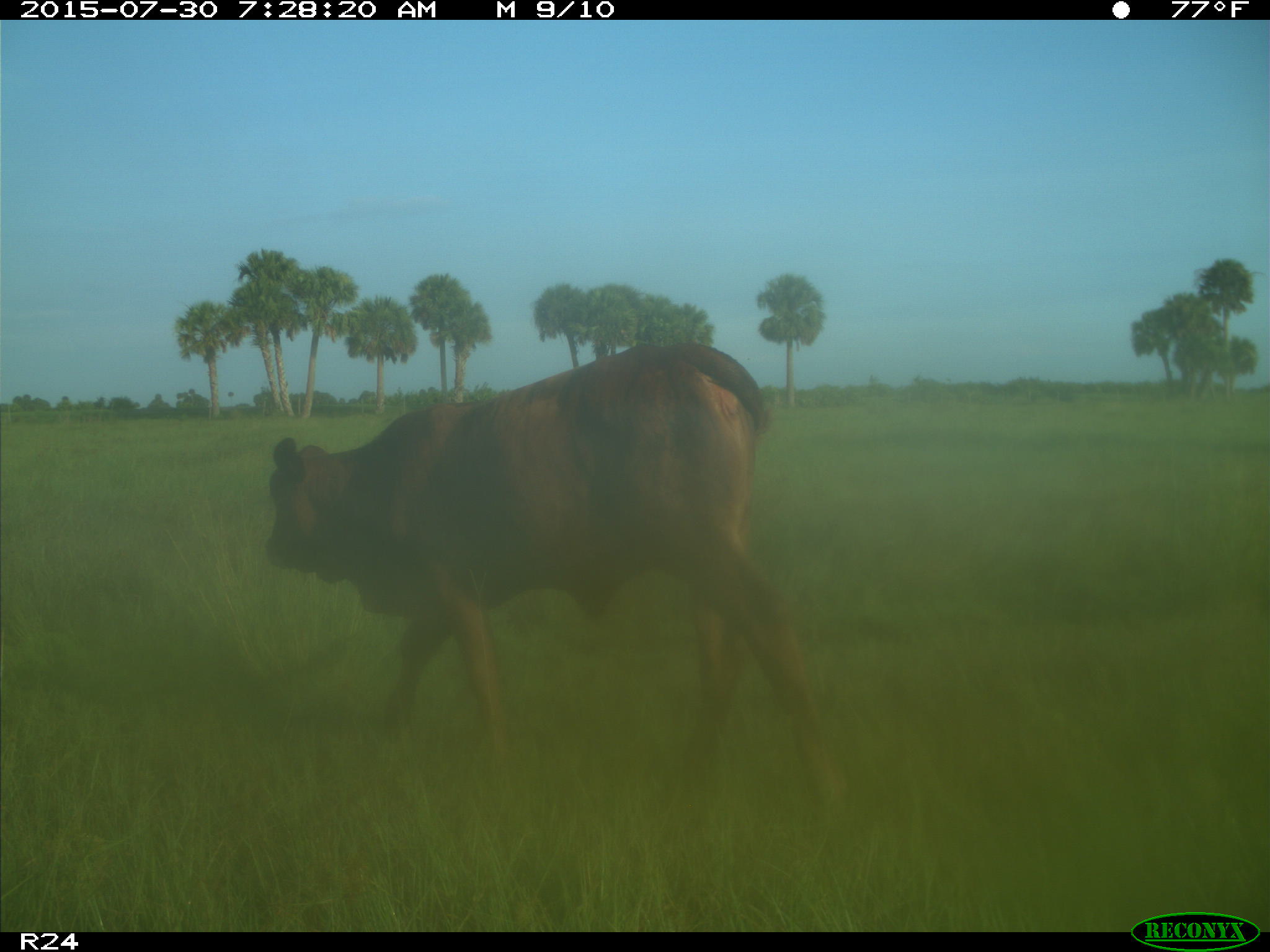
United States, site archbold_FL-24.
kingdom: Animalia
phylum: Chordata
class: Mammalia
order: Artiodactyla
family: Bovidae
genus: Bos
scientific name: Bos taurus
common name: domestic cow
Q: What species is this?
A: Bos taurus (domestic cow).